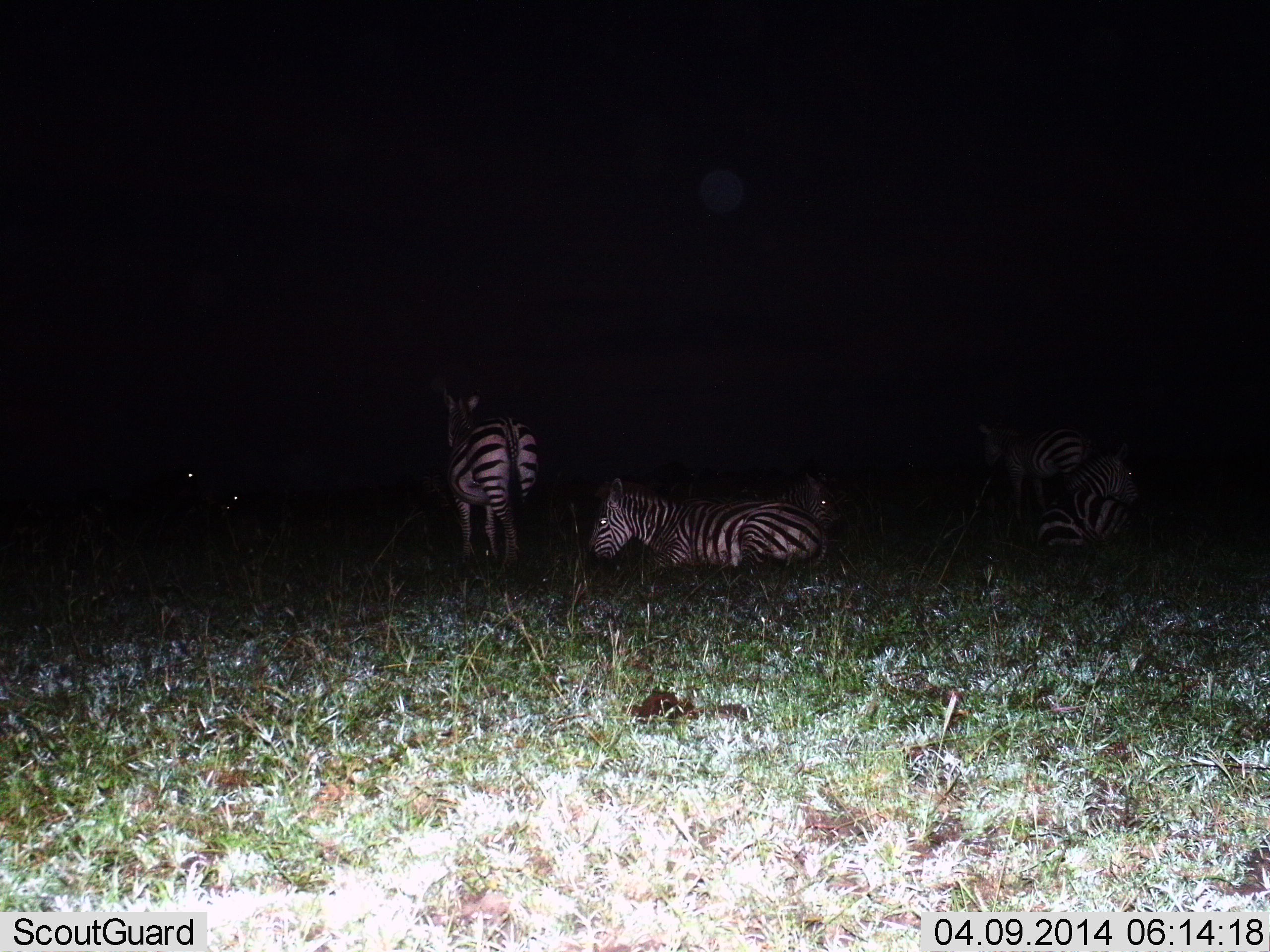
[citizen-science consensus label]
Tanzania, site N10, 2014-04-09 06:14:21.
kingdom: Animalia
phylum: Chordata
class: Mammalia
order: Perissodactyla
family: Equidae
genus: Equus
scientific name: Equus quagga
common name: plains zebra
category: zebra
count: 5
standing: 80%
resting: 100%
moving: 0%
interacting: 0%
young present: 20%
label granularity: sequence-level